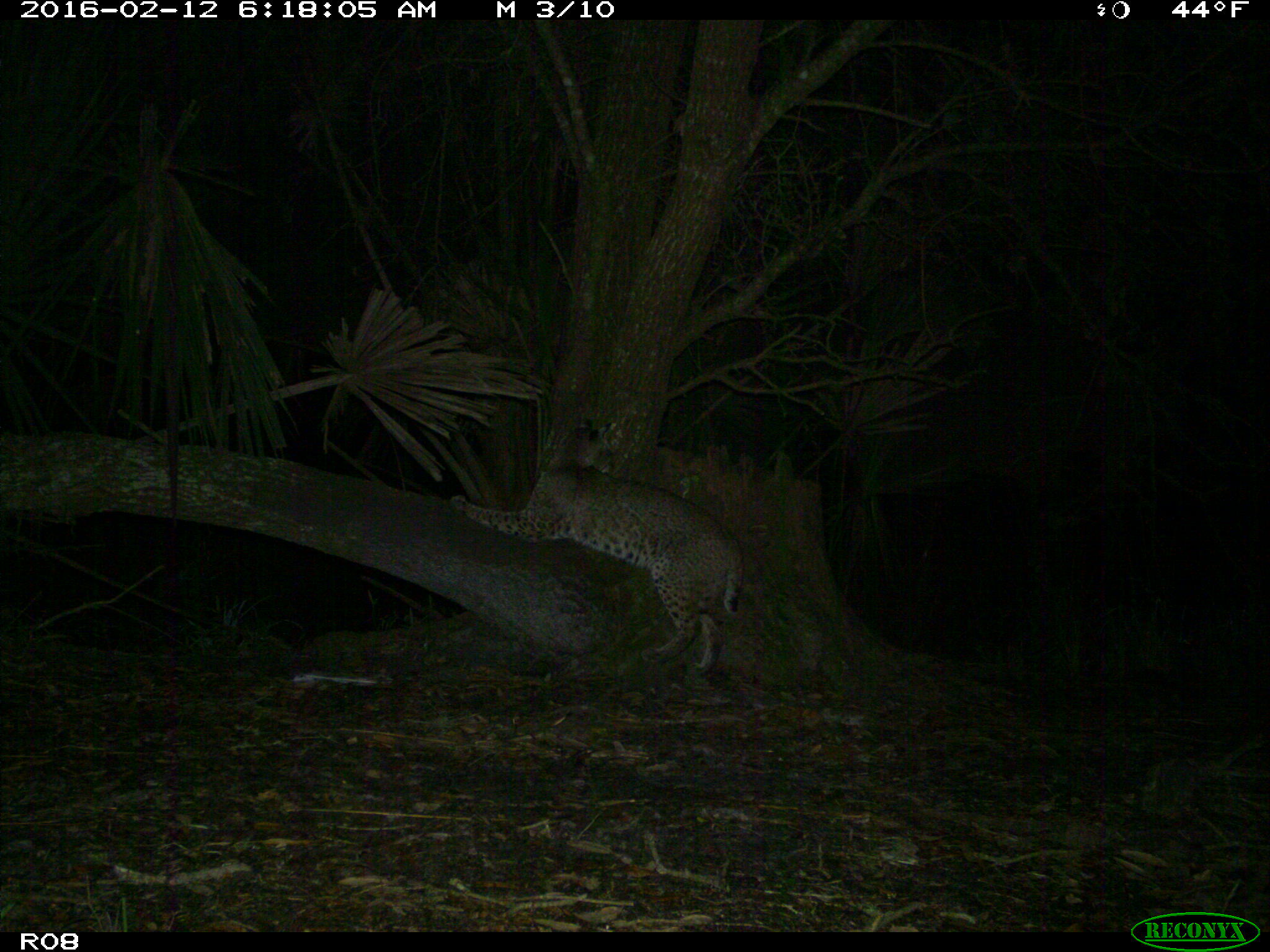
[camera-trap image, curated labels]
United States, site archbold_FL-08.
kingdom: Animalia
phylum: Chordata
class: Mammalia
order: Carnivora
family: Felidae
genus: Lynx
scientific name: Lynx rufus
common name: bobcat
Lynx rufus (bobcat).